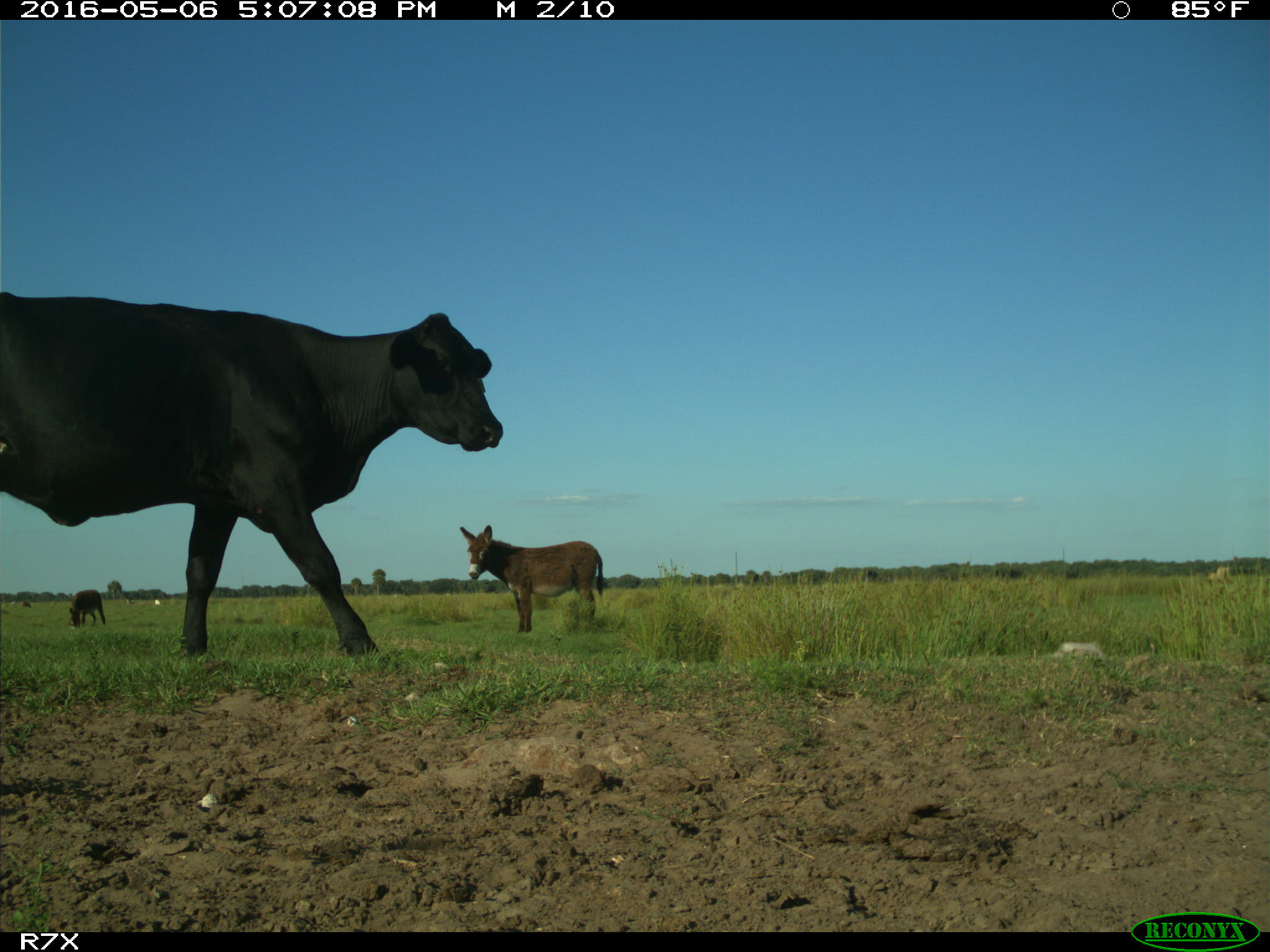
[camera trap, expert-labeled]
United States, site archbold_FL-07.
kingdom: Animalia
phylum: Chordata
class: Mammalia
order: Artiodactyla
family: Bovidae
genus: Bos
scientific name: Bos taurus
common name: domestic cow